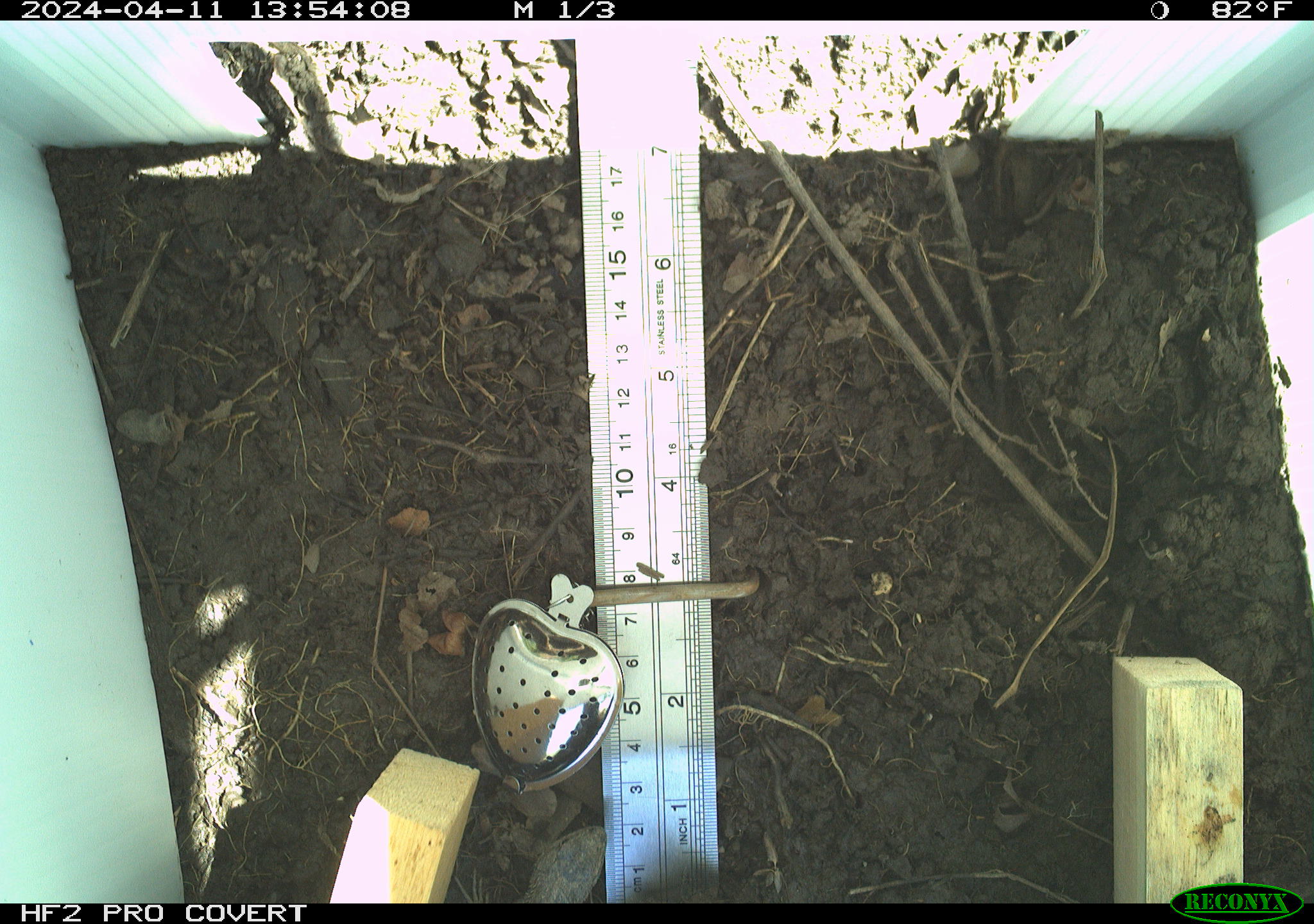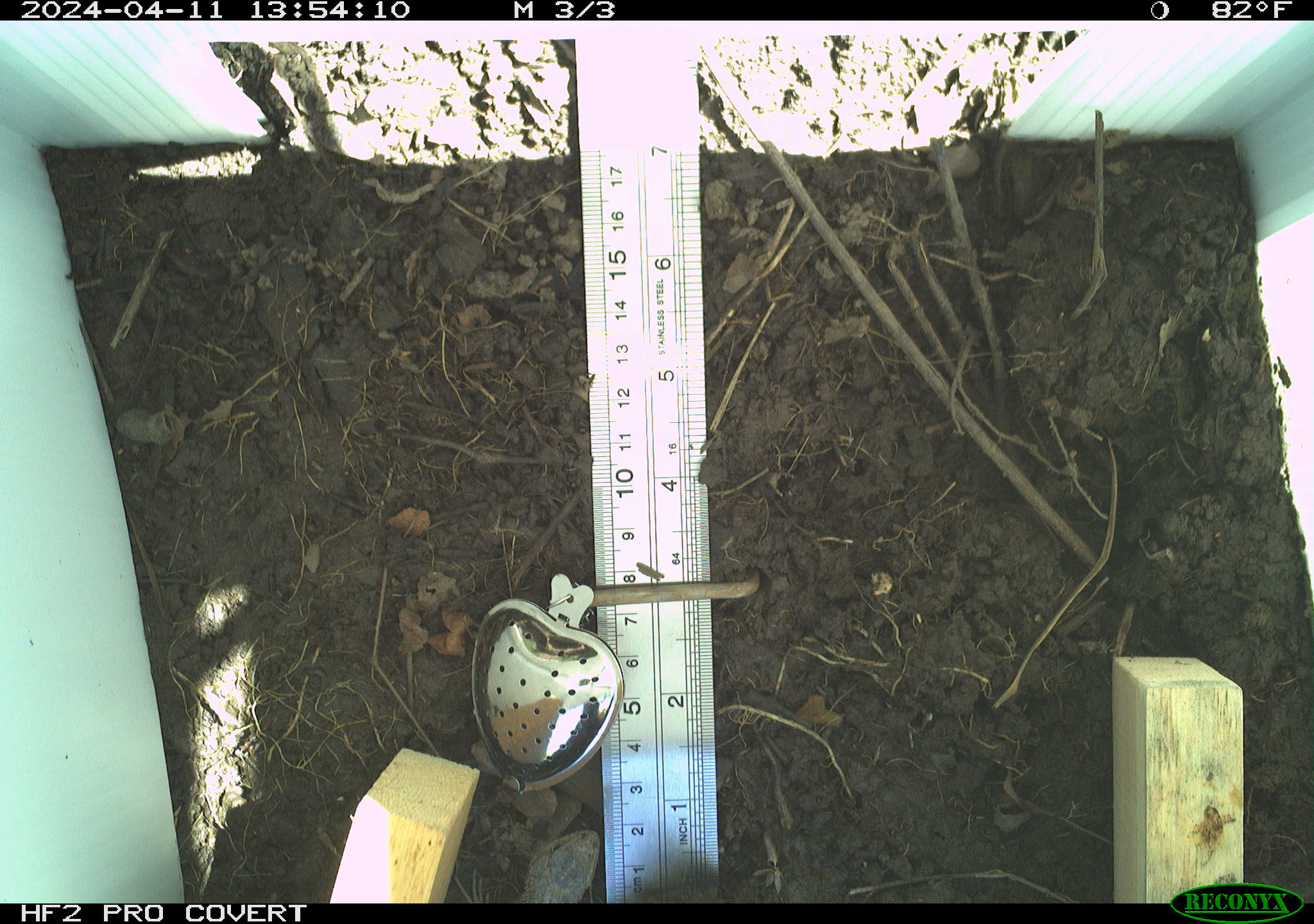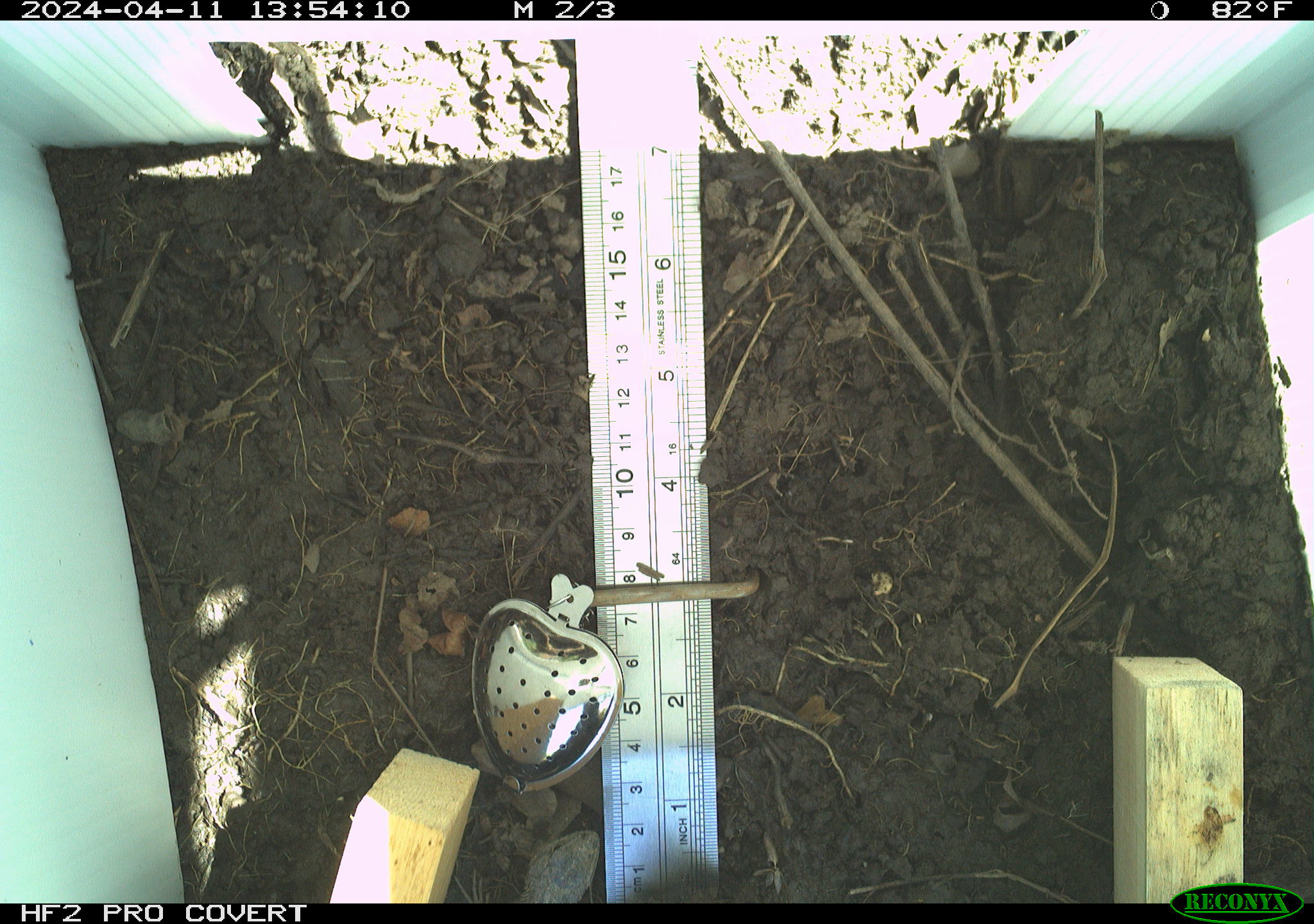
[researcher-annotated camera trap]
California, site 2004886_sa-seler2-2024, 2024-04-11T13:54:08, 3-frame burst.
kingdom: Animalia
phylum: Chordata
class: Reptilia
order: Squamata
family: Phrynosomatidae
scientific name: Phrynosomatidae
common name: phrynosomatid lizards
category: phrynosomatidae family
Phrynosomatidae family (phrynosomatid lizards) (Phrynosomatidae).